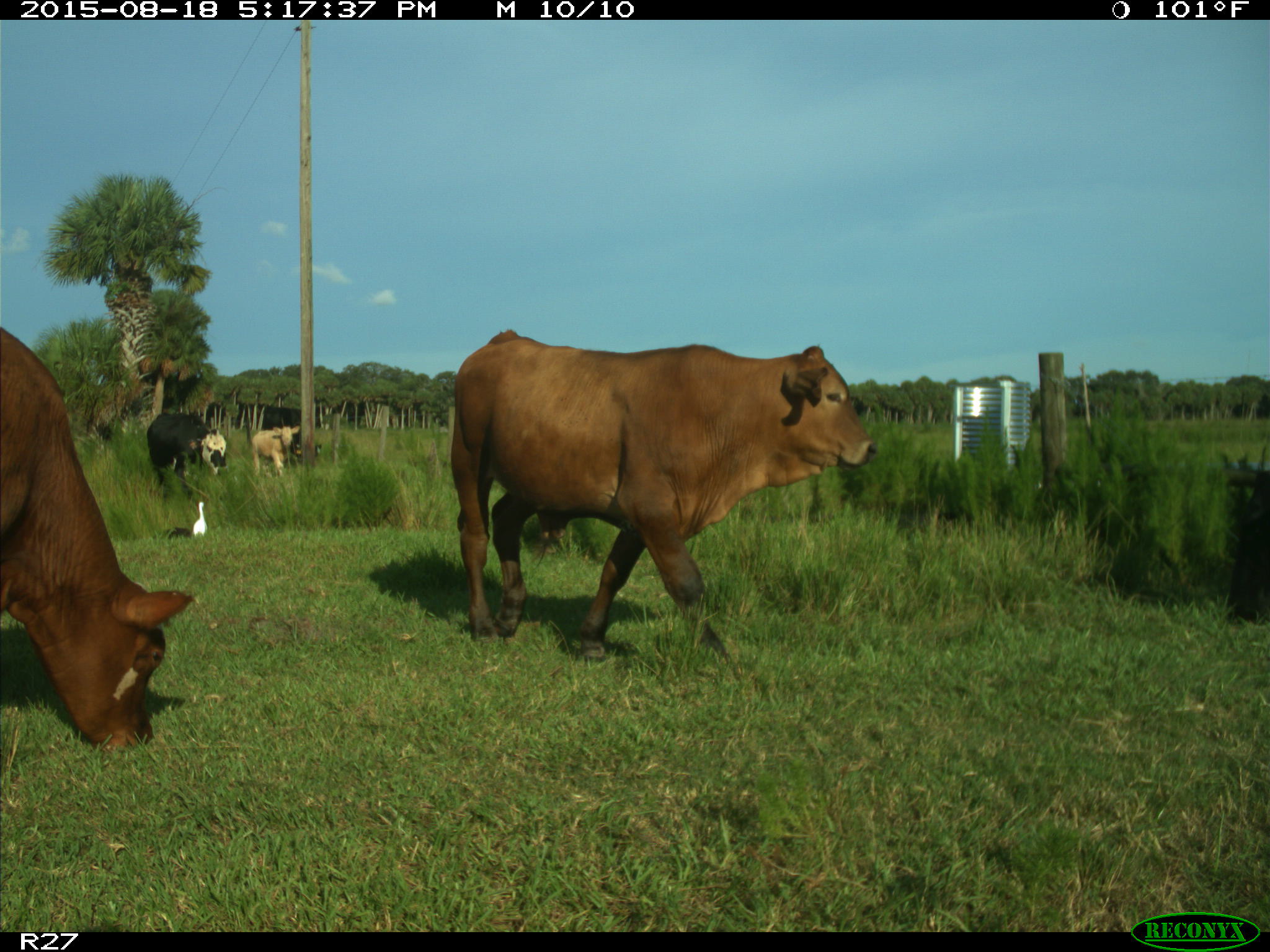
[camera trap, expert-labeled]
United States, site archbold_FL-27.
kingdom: Animalia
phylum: Chordata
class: Mammalia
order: Artiodactyla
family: Bovidae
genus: Bos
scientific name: Bos taurus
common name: domestic cow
Bos taurus (domestic cow).